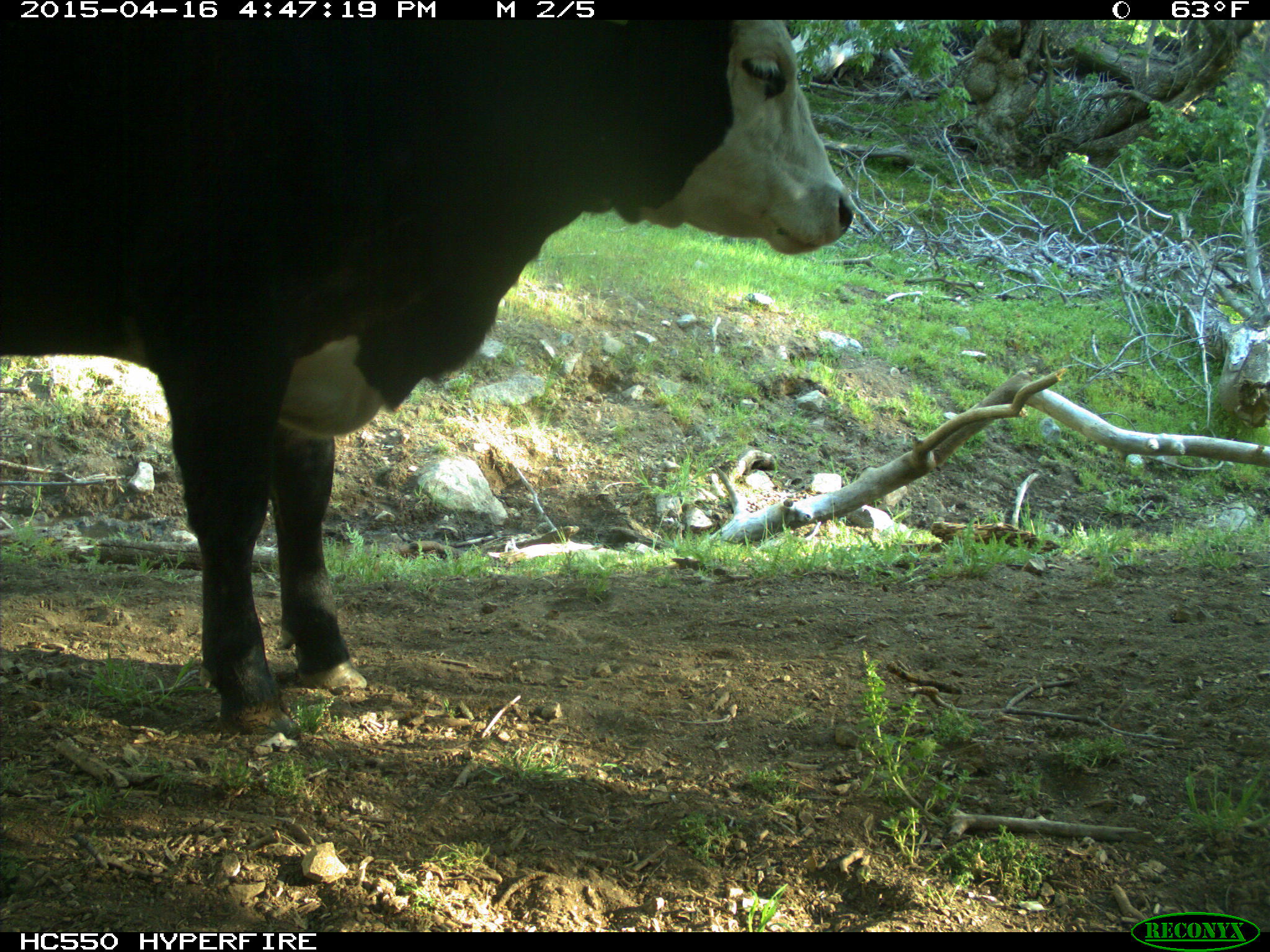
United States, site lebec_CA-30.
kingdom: Animalia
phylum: Chordata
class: Mammalia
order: Artiodactyla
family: Bovidae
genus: Bos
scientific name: Bos taurus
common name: domestic cow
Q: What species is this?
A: Bos taurus (domestic cow).